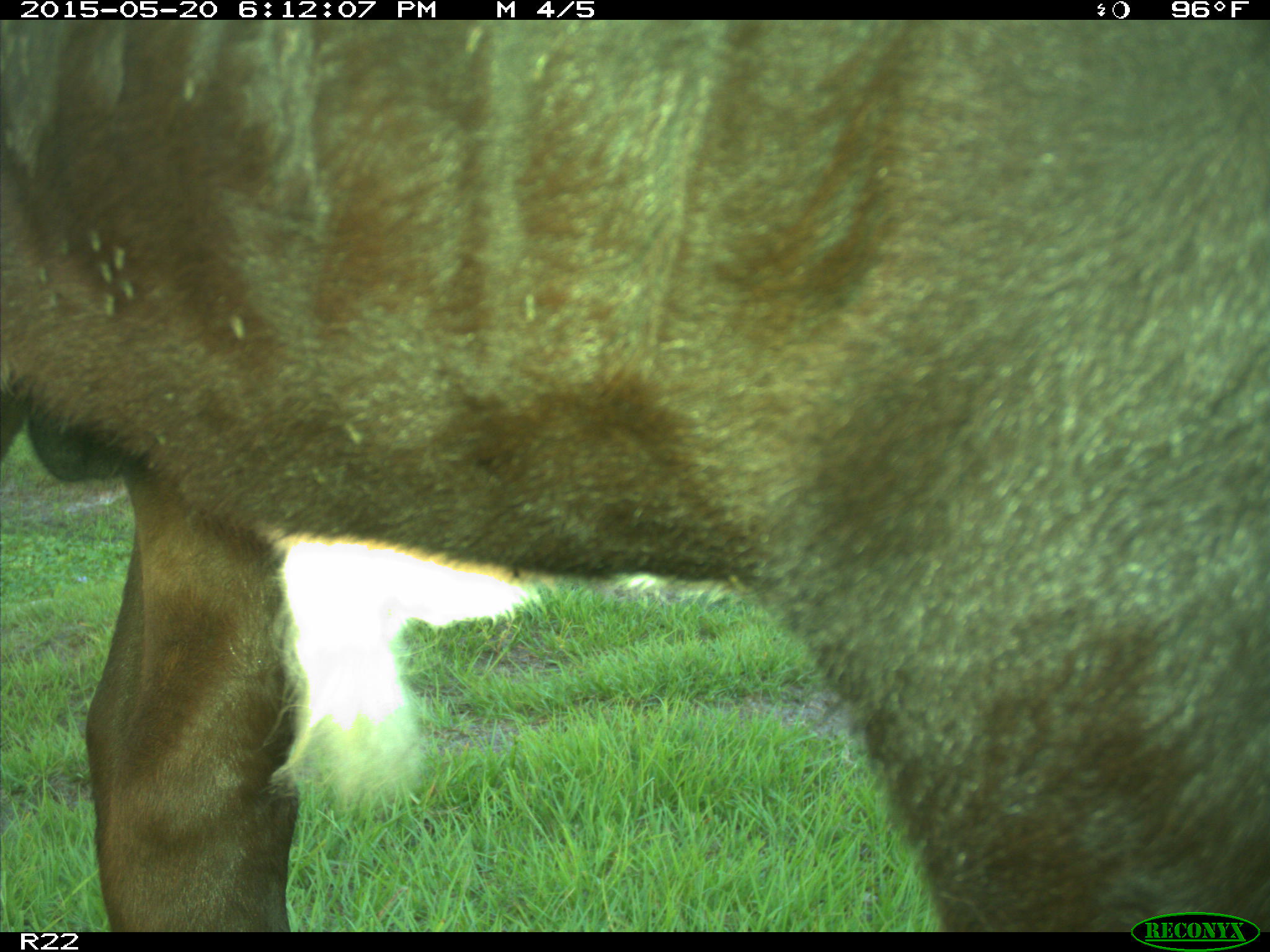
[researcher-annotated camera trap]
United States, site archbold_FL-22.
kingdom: Animalia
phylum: Chordata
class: Mammalia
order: Artiodactyla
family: Bovidae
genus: Bos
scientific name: Bos taurus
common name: domestic cow